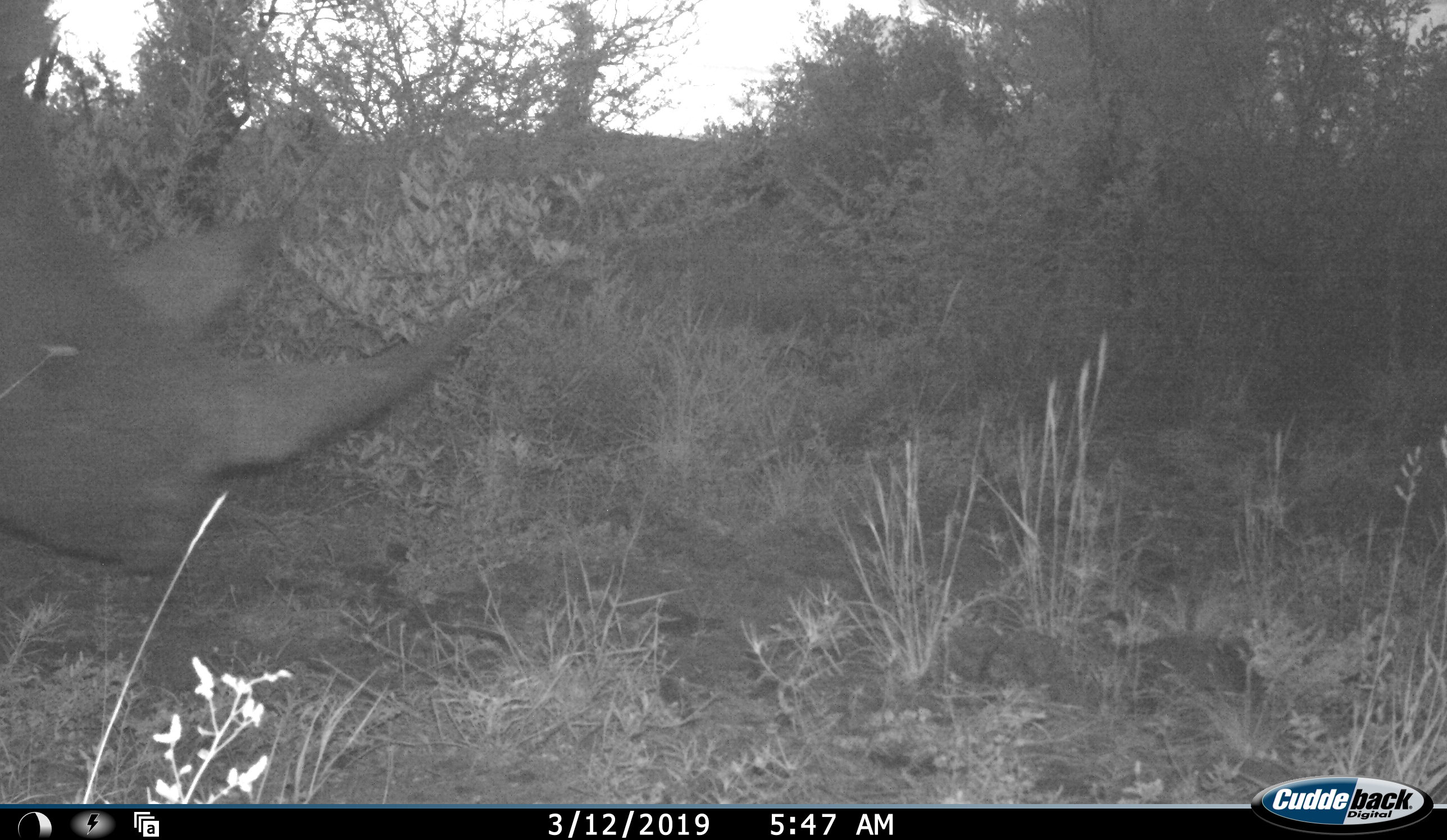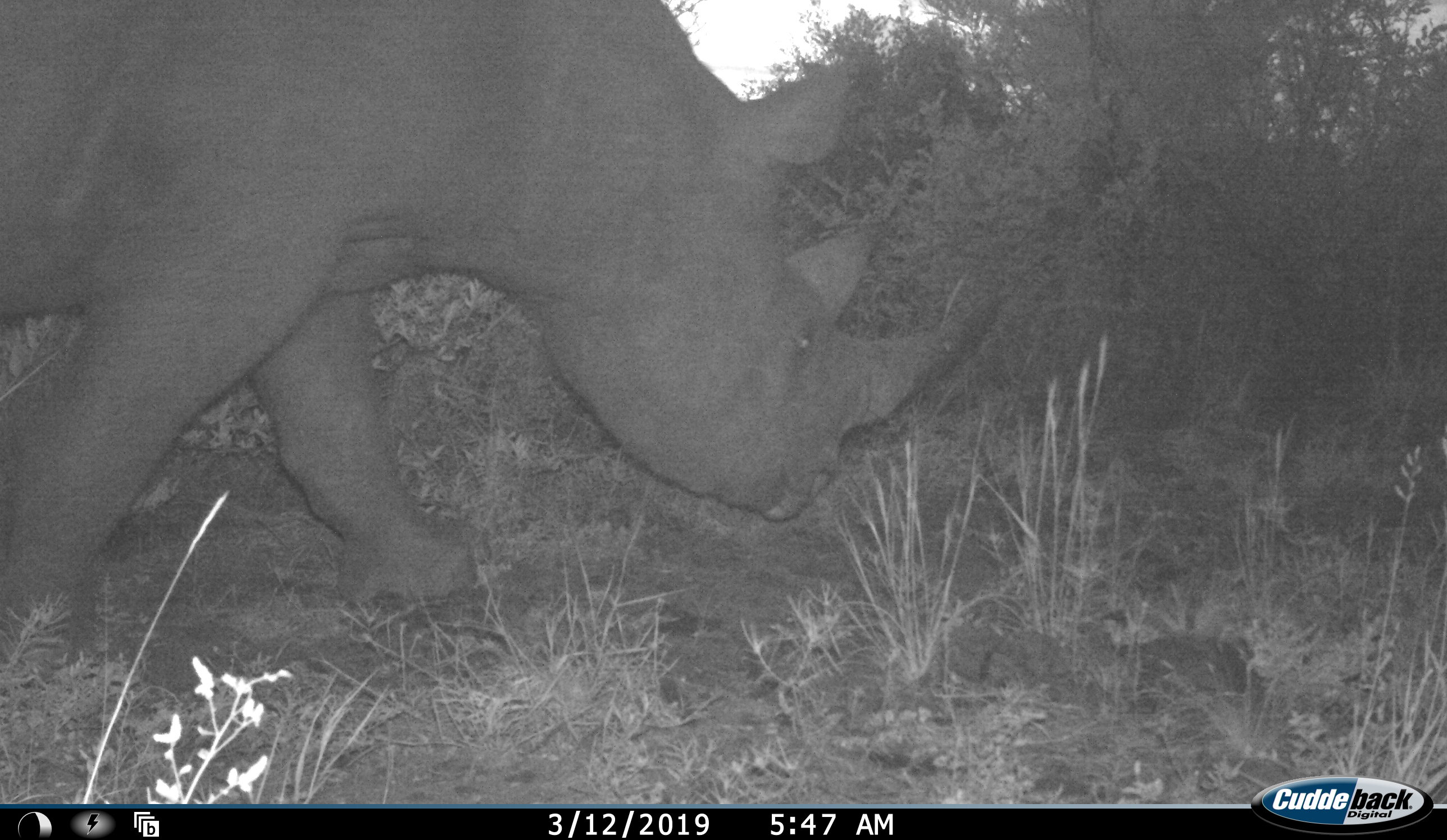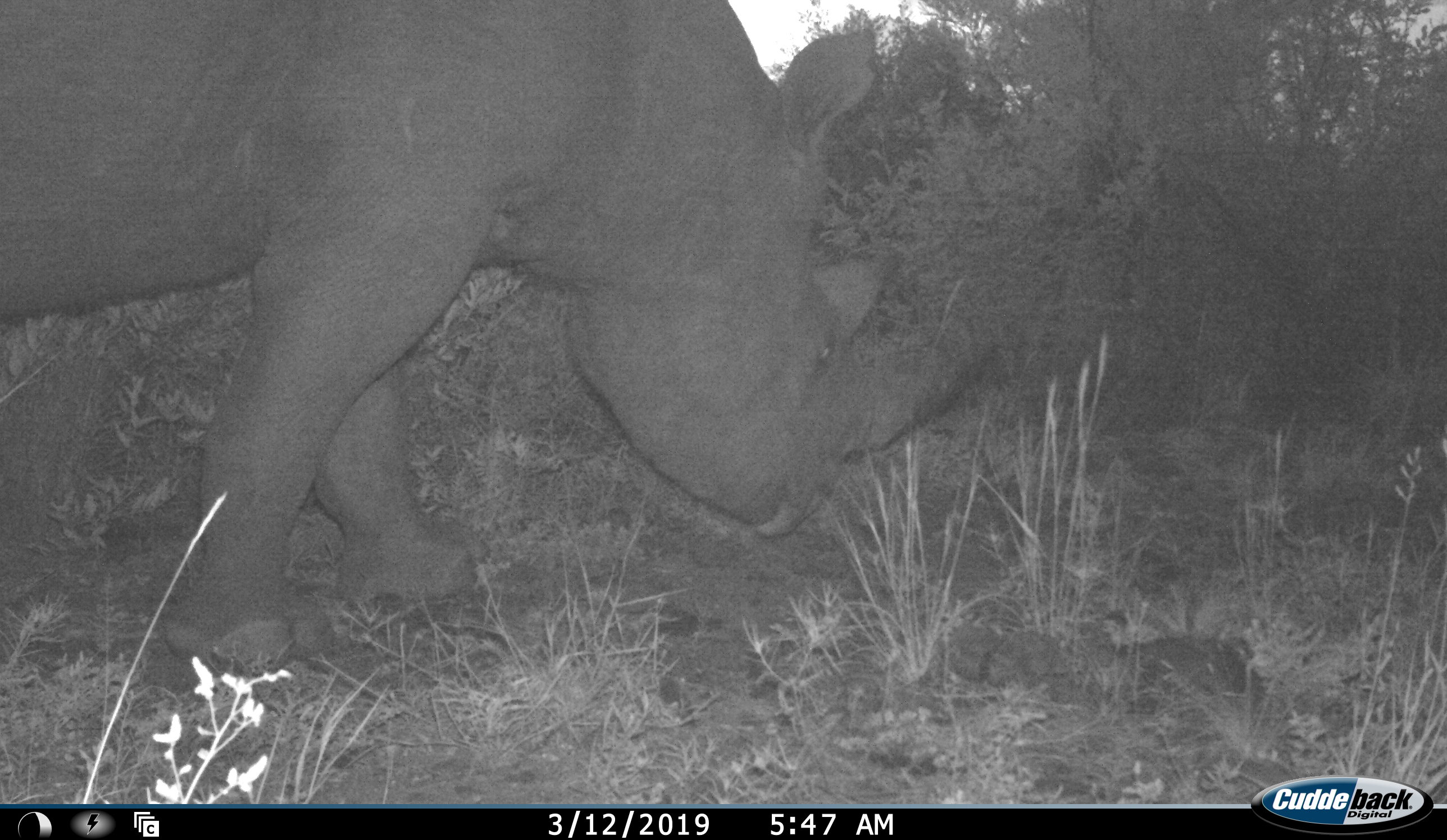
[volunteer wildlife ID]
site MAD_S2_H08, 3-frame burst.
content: unidentified animal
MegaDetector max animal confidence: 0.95